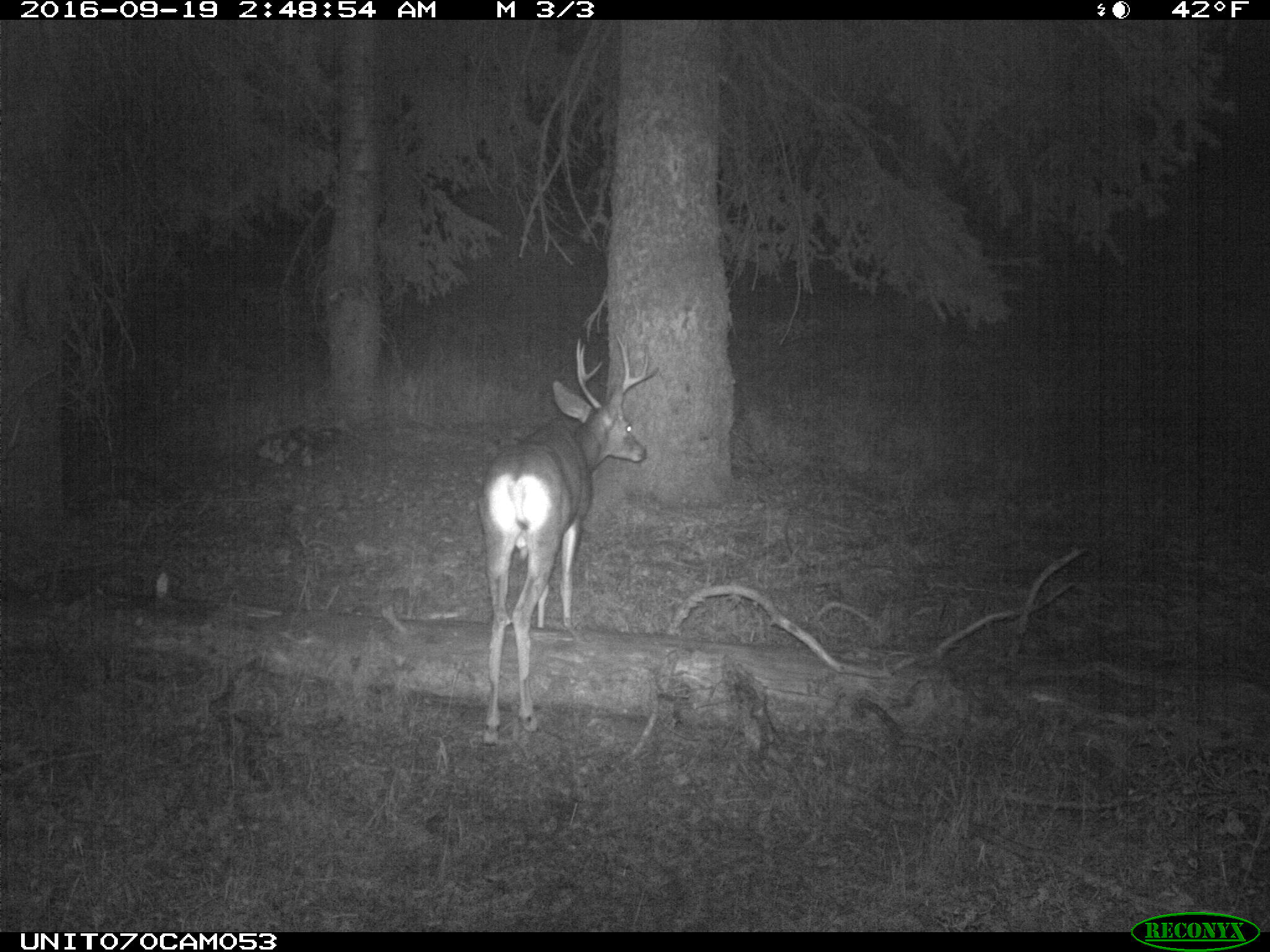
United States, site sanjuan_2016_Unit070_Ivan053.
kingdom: Animalia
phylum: Chordata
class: Mammalia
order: Artiodactyla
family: Cervidae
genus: Odocoileus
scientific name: Odocoileus hemionus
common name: mule deer